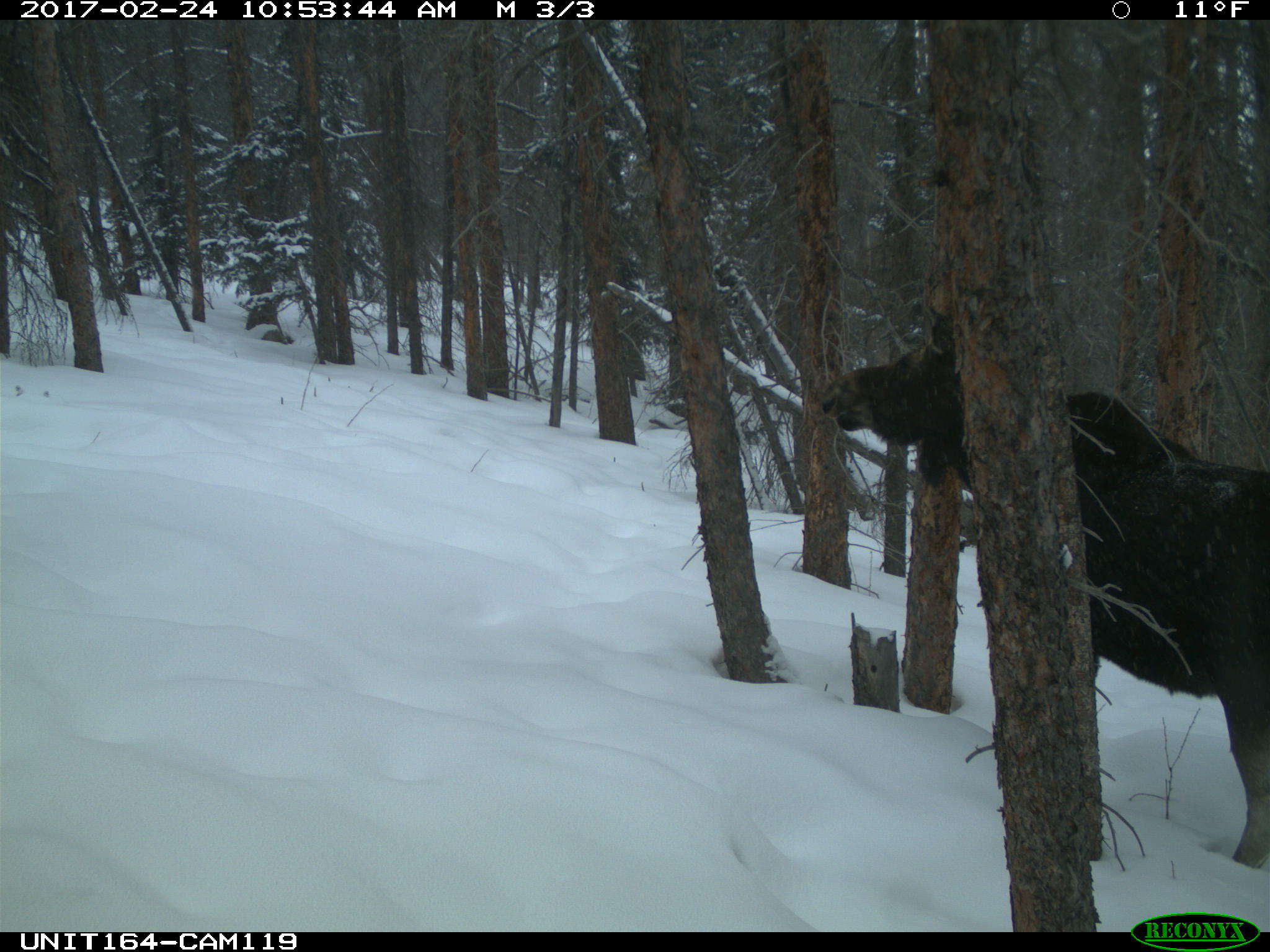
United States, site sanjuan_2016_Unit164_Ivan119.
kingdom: Animalia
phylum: Chordata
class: Mammalia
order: Artiodactyla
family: Cervidae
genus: Alces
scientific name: Alces alces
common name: moose